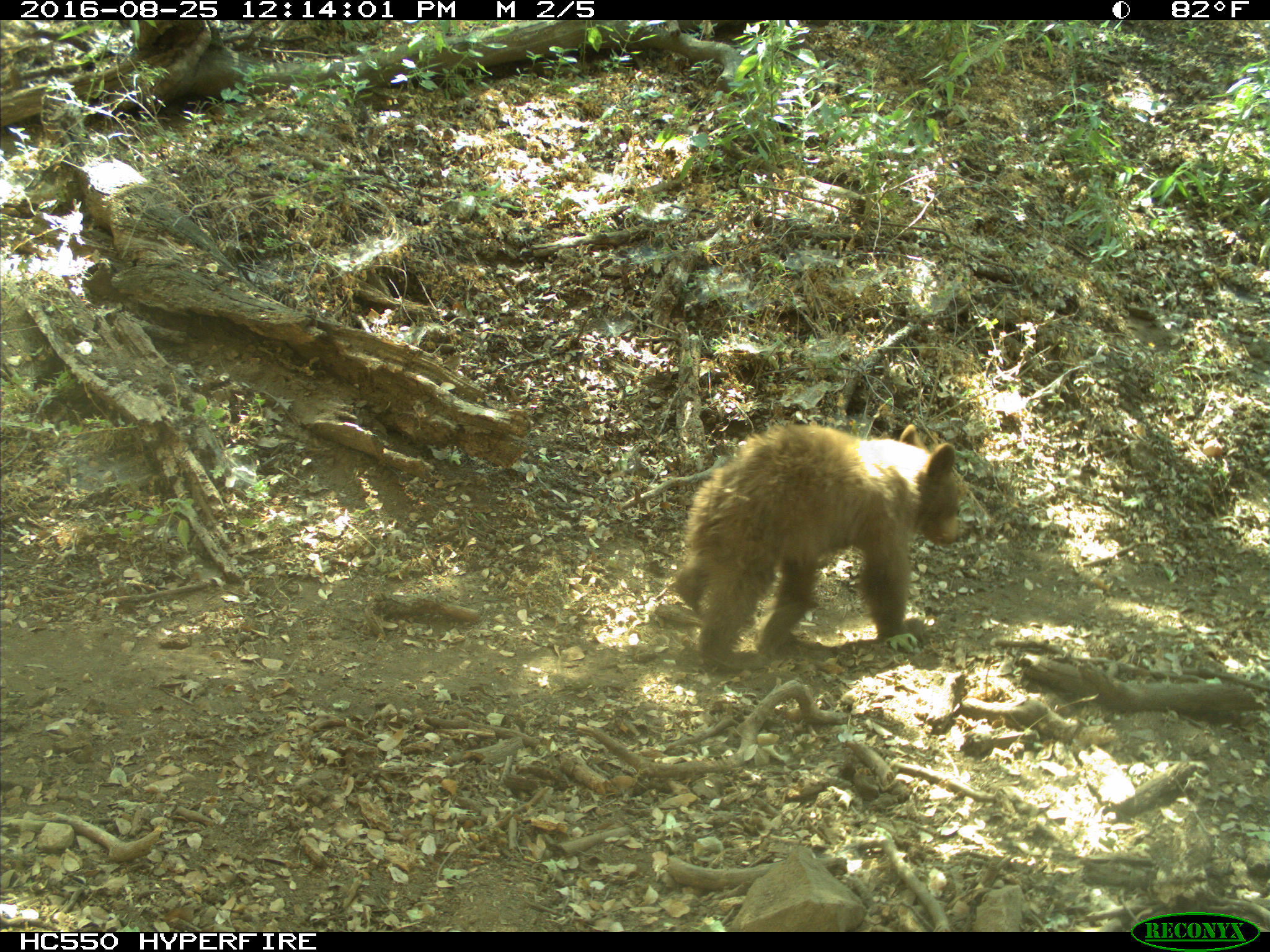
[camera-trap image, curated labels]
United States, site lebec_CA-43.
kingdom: Animalia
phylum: Chordata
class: Mammalia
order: Carnivora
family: Ursidae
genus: Ursus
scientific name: Ursus americanus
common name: american black bear